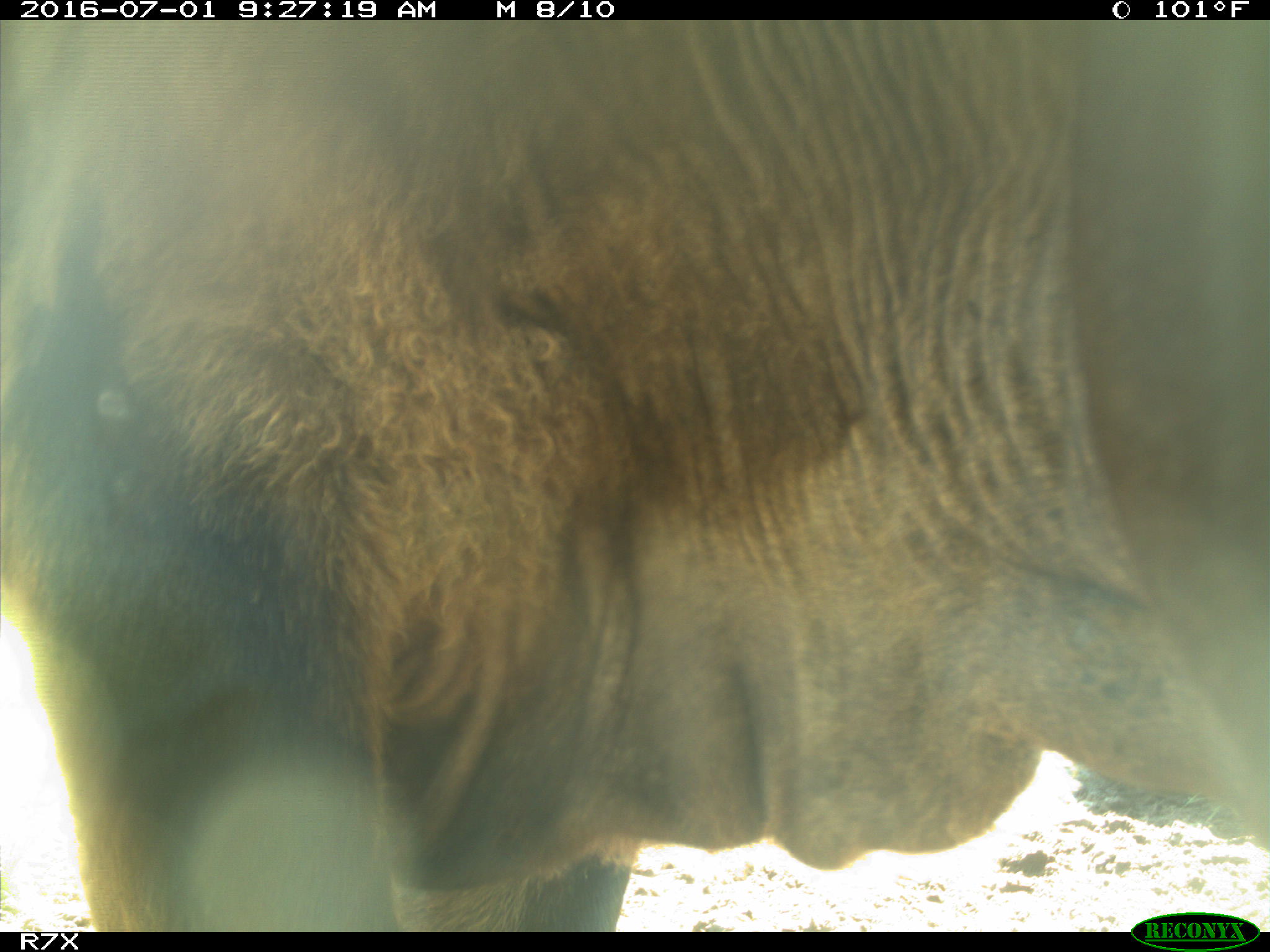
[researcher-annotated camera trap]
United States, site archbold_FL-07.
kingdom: Animalia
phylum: Chordata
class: Mammalia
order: Artiodactyla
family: Bovidae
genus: Bos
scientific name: Bos taurus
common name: domestic cow